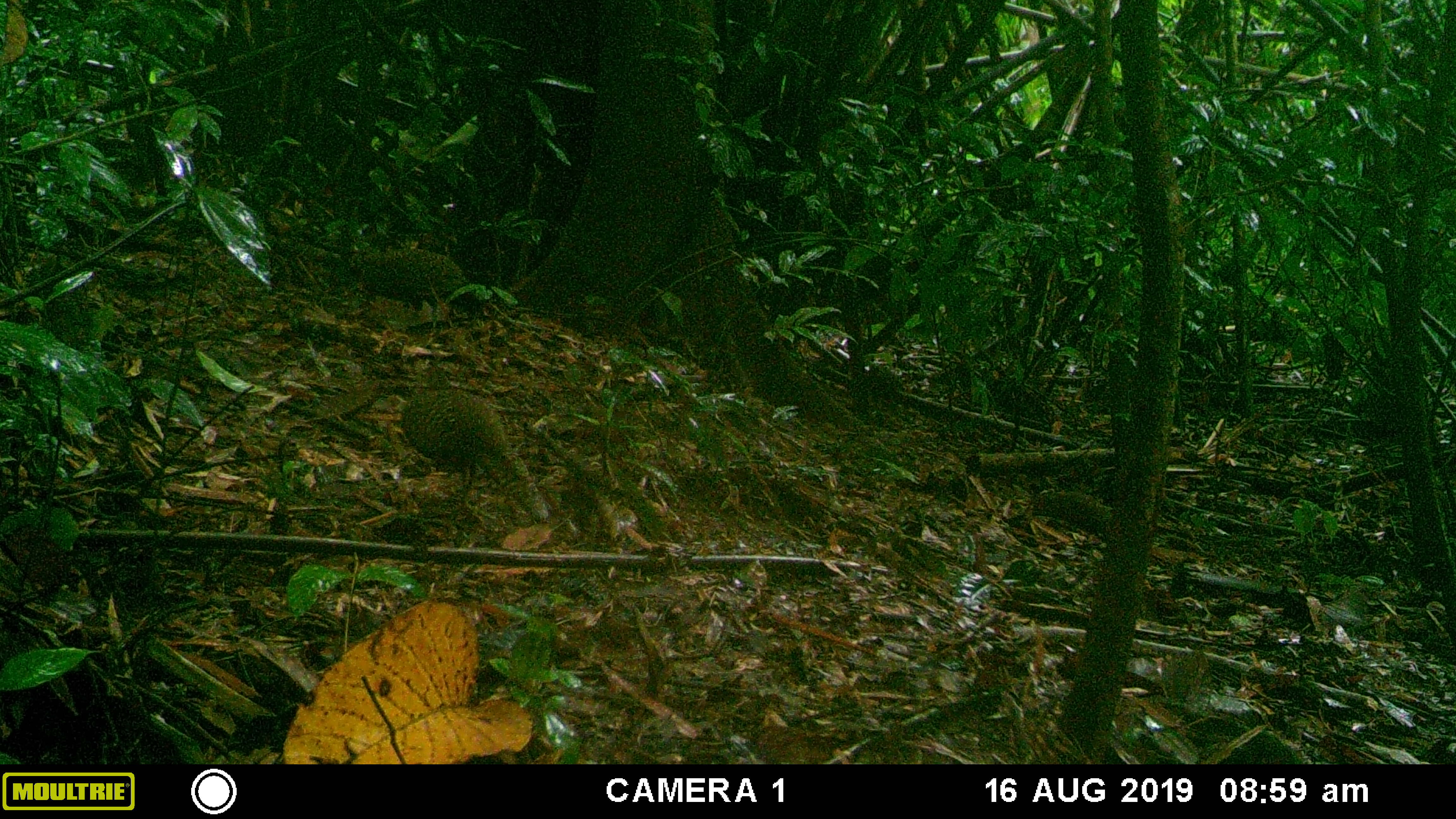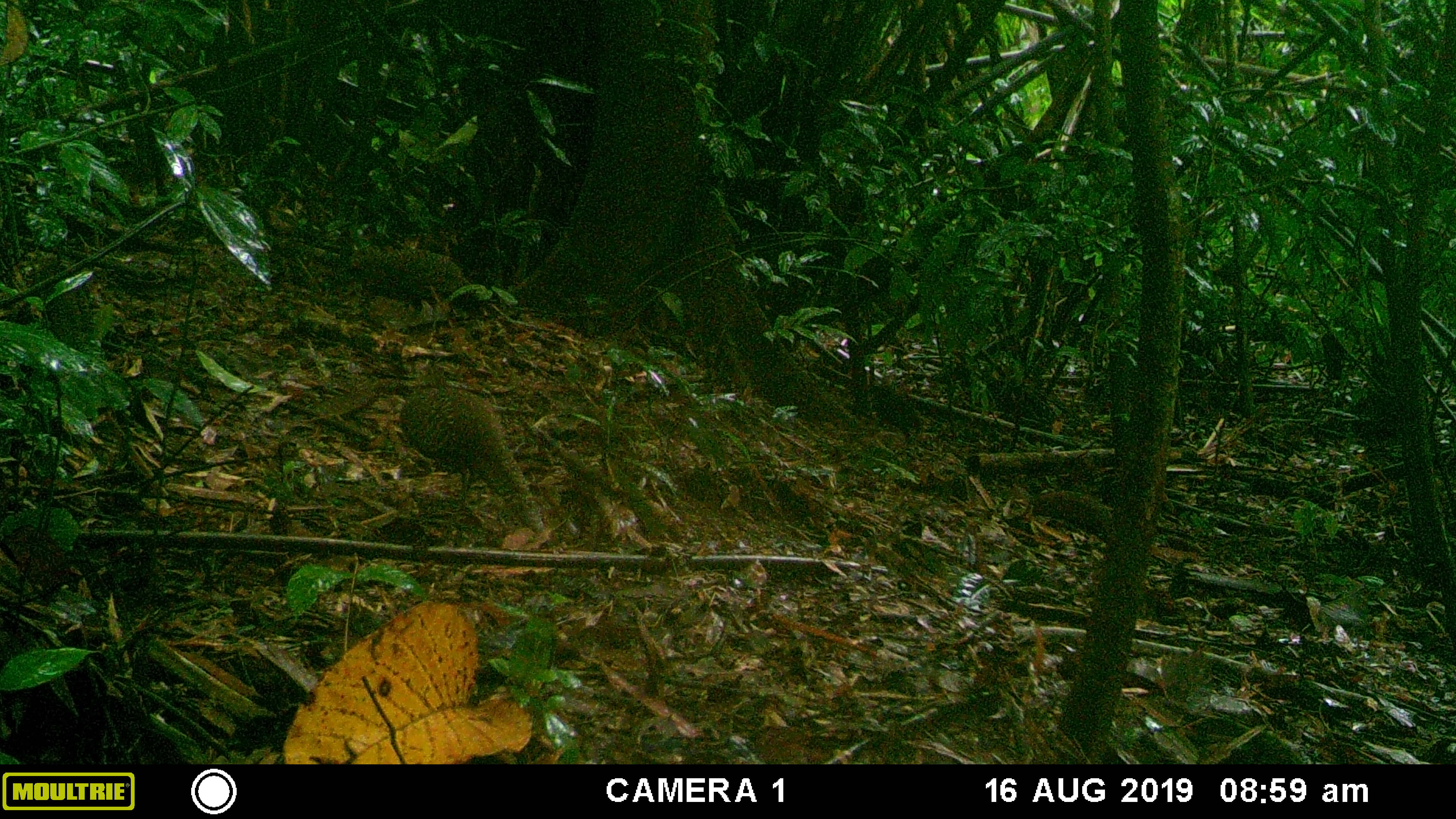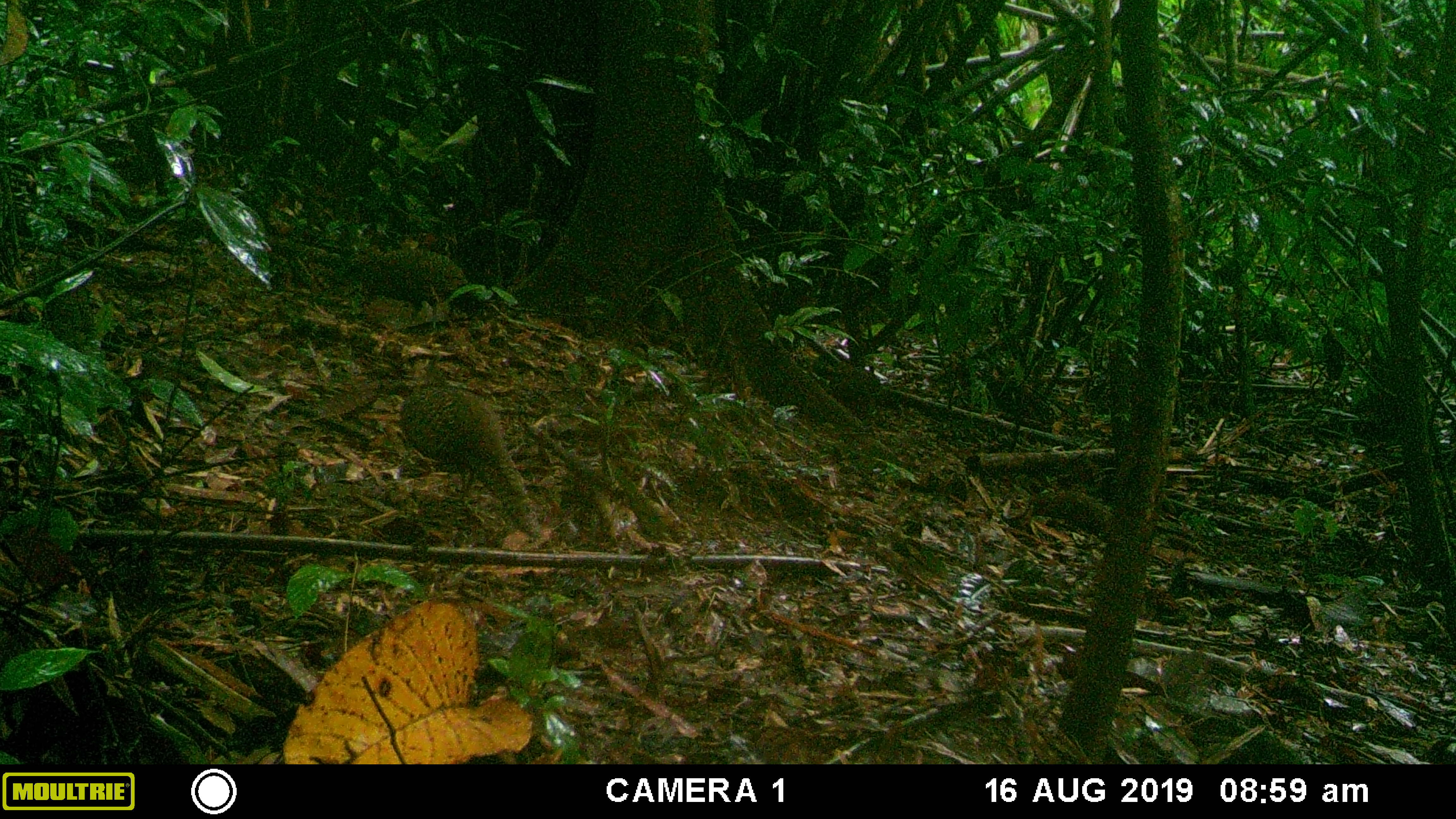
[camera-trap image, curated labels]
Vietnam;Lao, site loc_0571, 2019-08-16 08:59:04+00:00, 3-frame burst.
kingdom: Animalia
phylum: Chordata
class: Aves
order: Galliformes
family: Phasianidae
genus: Polyplectron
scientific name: Polyplectron bicalcaratum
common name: gray peacock-pheasant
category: grey peacock pheasant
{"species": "grey peacock pheasant (gray peacock-pheasant) (Polyplectron bicalcaratum)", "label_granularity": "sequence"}